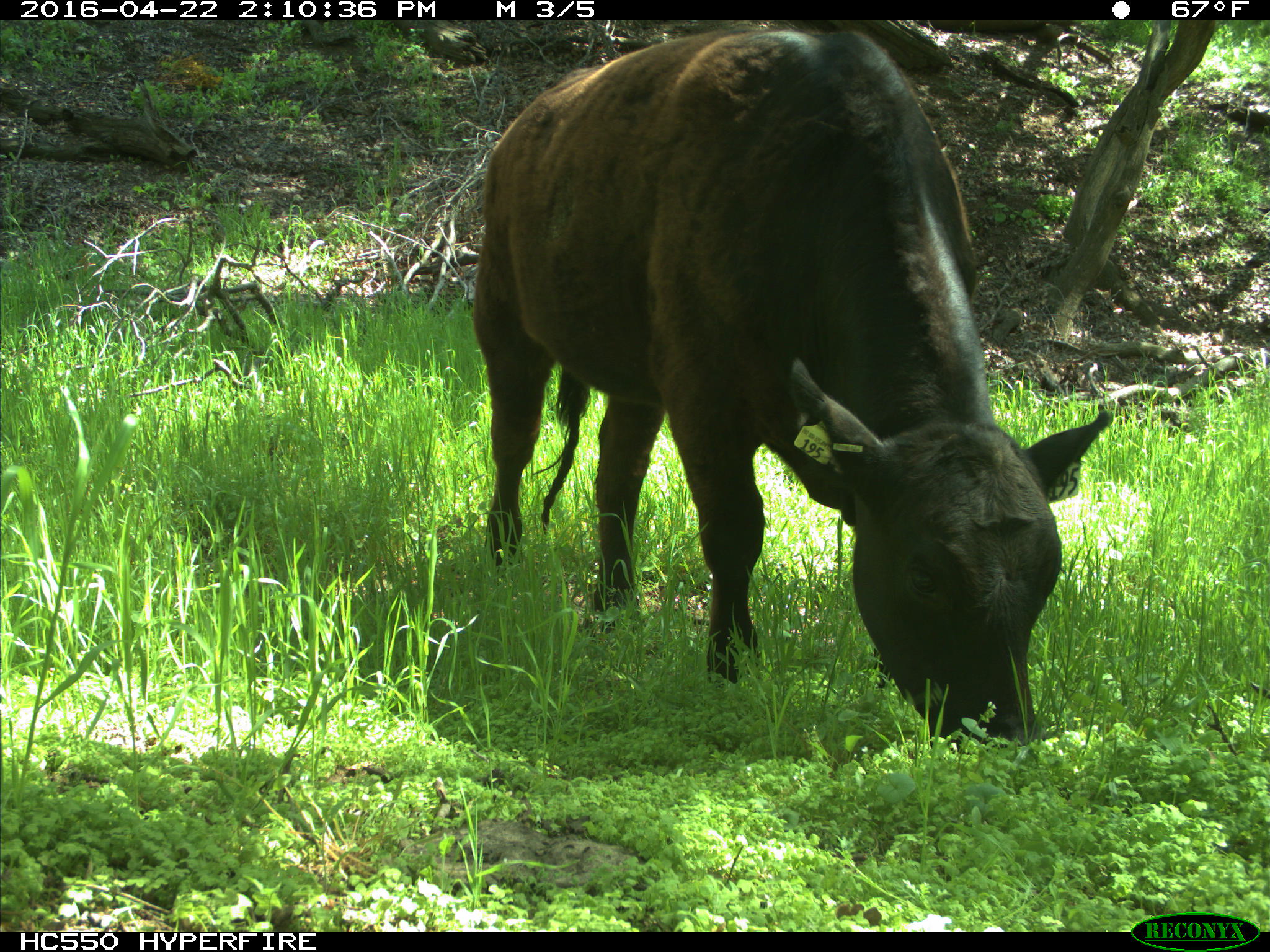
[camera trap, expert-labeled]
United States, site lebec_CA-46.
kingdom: Animalia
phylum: Chordata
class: Mammalia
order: Artiodactyla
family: Bovidae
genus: Bos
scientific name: Bos taurus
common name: domestic cow